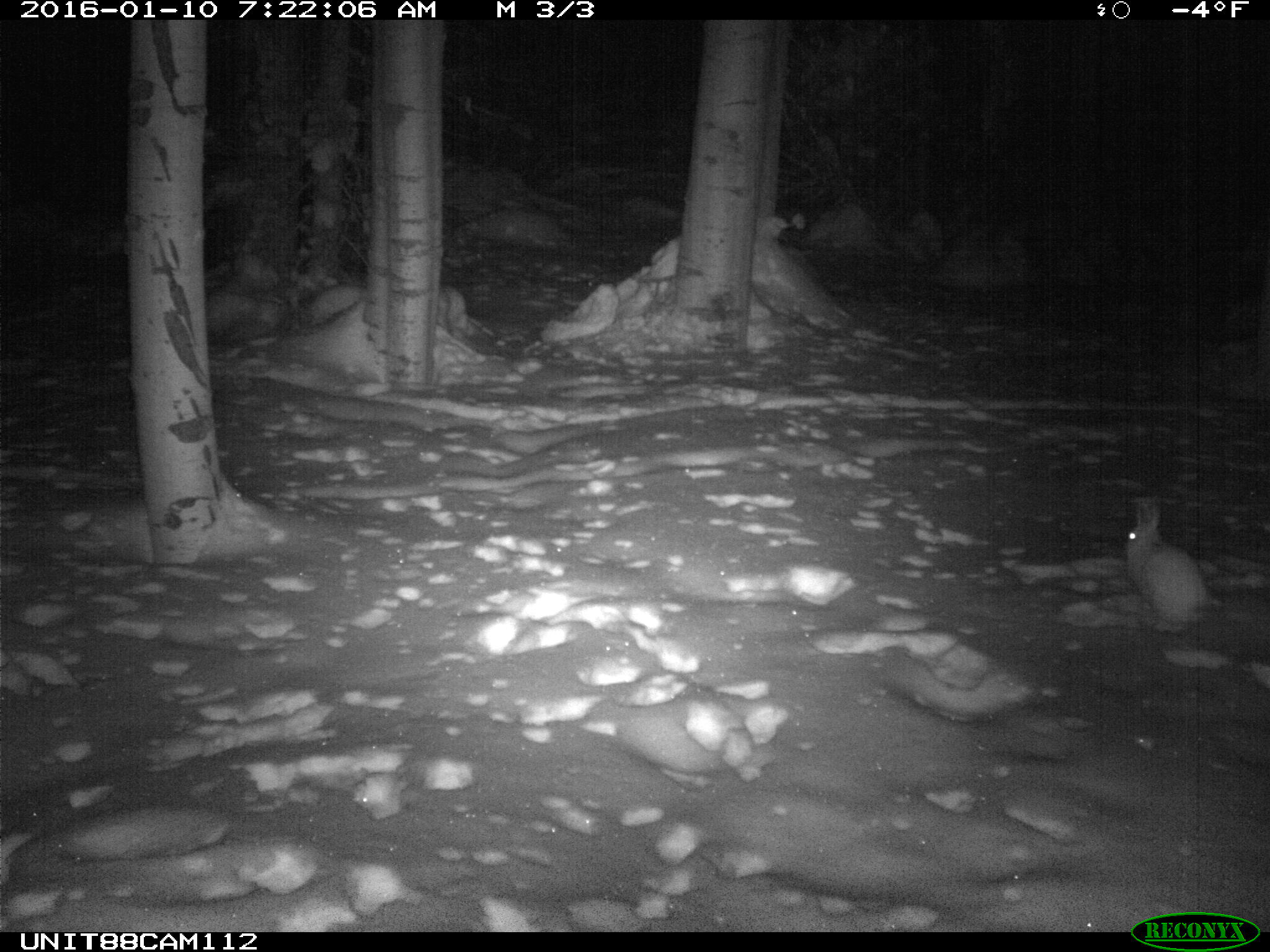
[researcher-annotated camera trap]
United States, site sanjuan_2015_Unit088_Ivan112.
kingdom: Animalia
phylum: Chordata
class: Mammalia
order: Lagomorpha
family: Leporidae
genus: Lepus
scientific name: Lepus americanus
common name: snowshoe hare